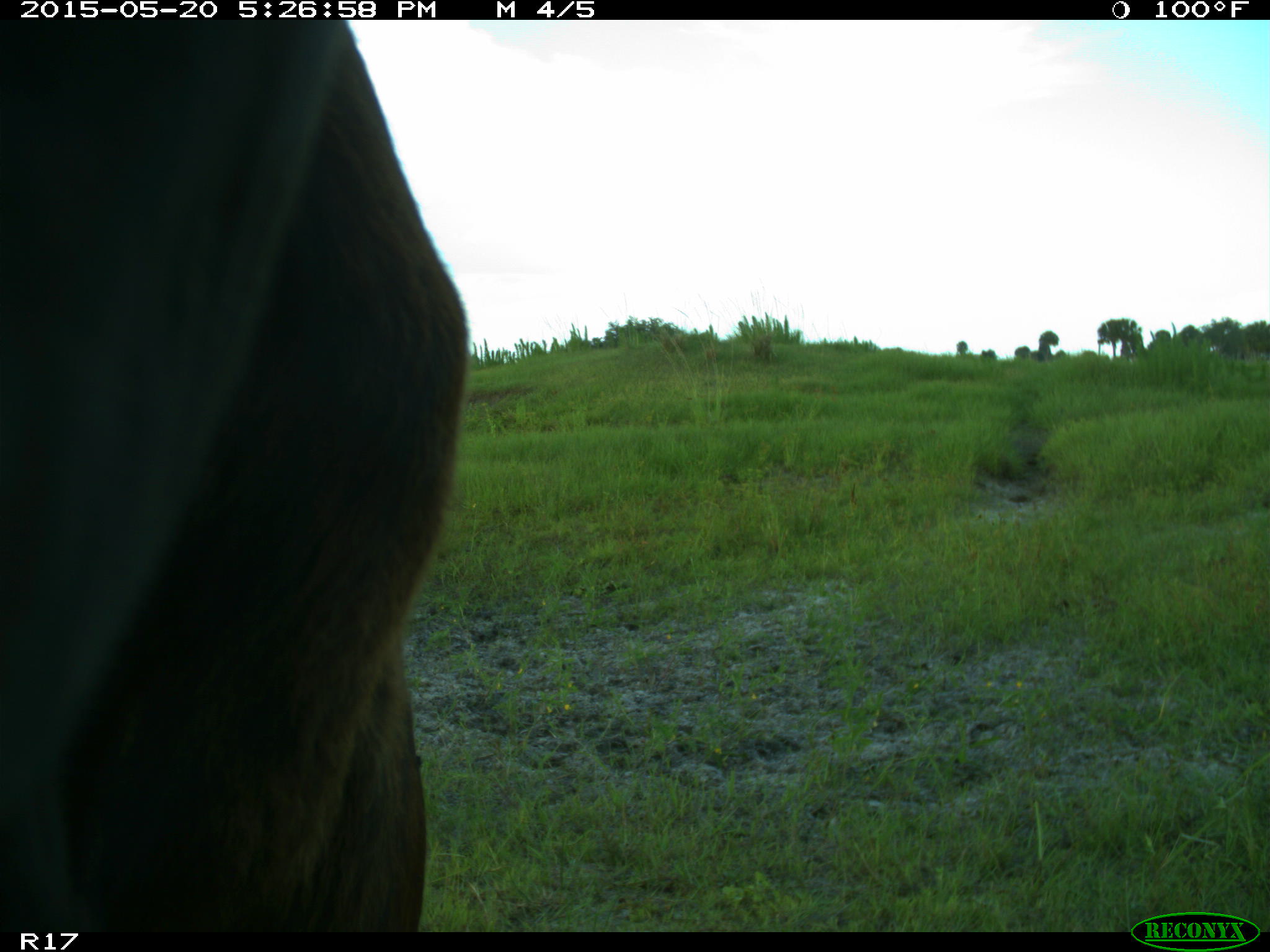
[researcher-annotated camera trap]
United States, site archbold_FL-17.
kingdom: Animalia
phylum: Chordata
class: Mammalia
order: Artiodactyla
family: Bovidae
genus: Bos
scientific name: Bos taurus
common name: domestic cow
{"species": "Bos taurus (domestic cow)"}